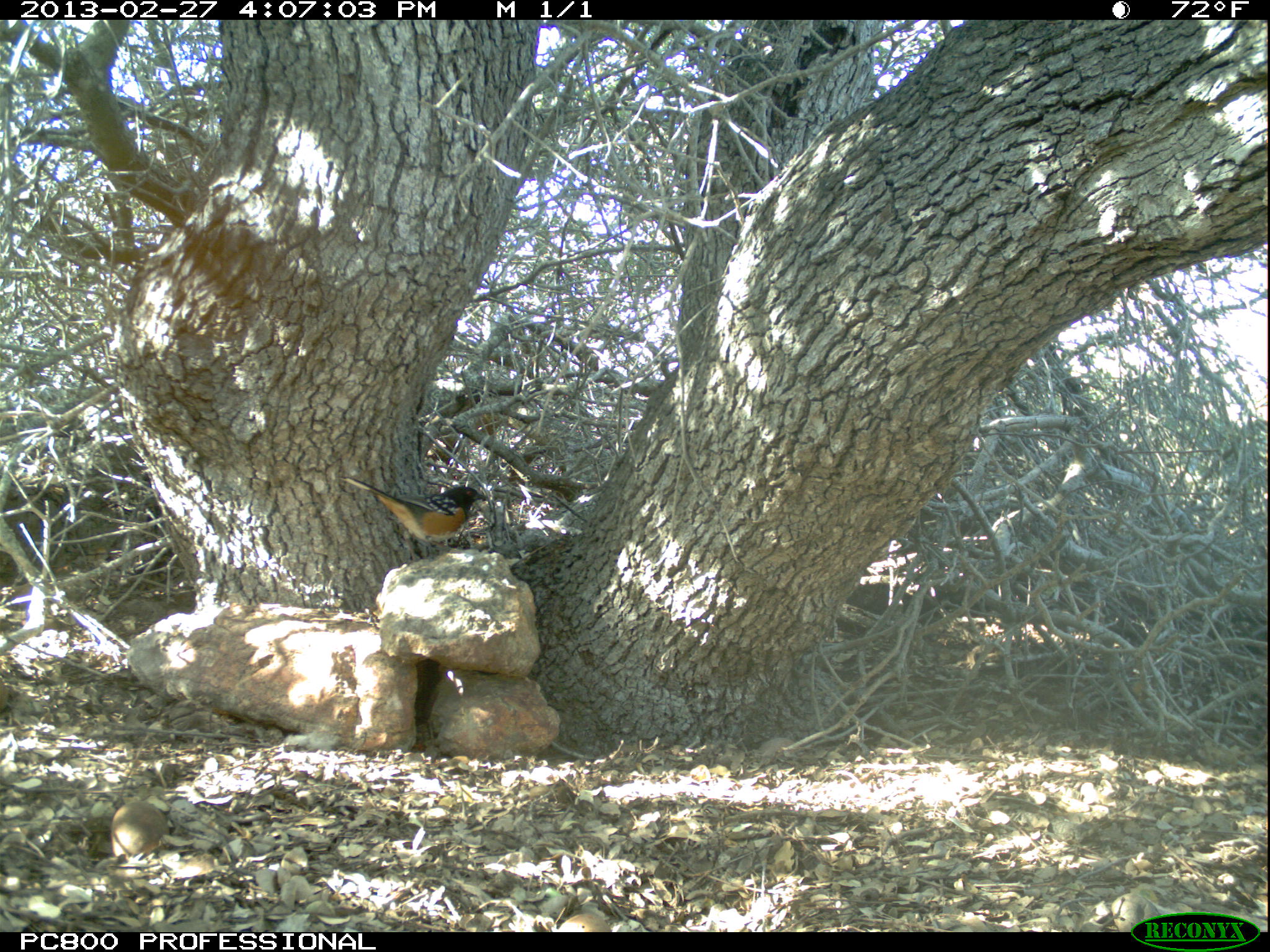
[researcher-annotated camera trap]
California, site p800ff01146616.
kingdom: Animalia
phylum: Chordata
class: Aves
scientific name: Aves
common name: bird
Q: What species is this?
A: Bird (Aves).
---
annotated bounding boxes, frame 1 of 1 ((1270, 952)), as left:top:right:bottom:
bird: 337:476:487:561